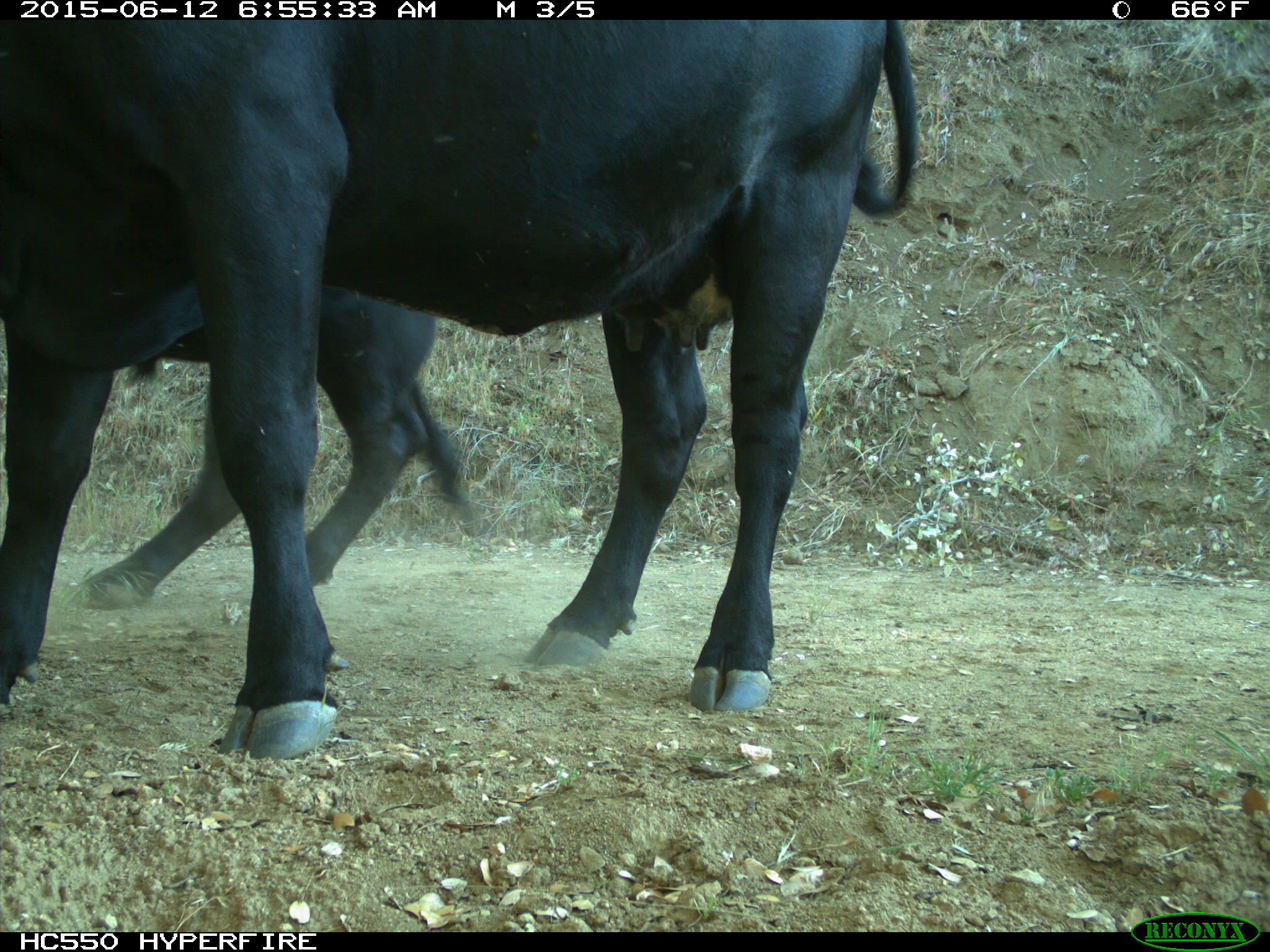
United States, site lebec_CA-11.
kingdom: Animalia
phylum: Chordata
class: Mammalia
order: Artiodactyla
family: Bovidae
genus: Bos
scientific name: Bos taurus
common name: domestic cow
Bos taurus (domestic cow).